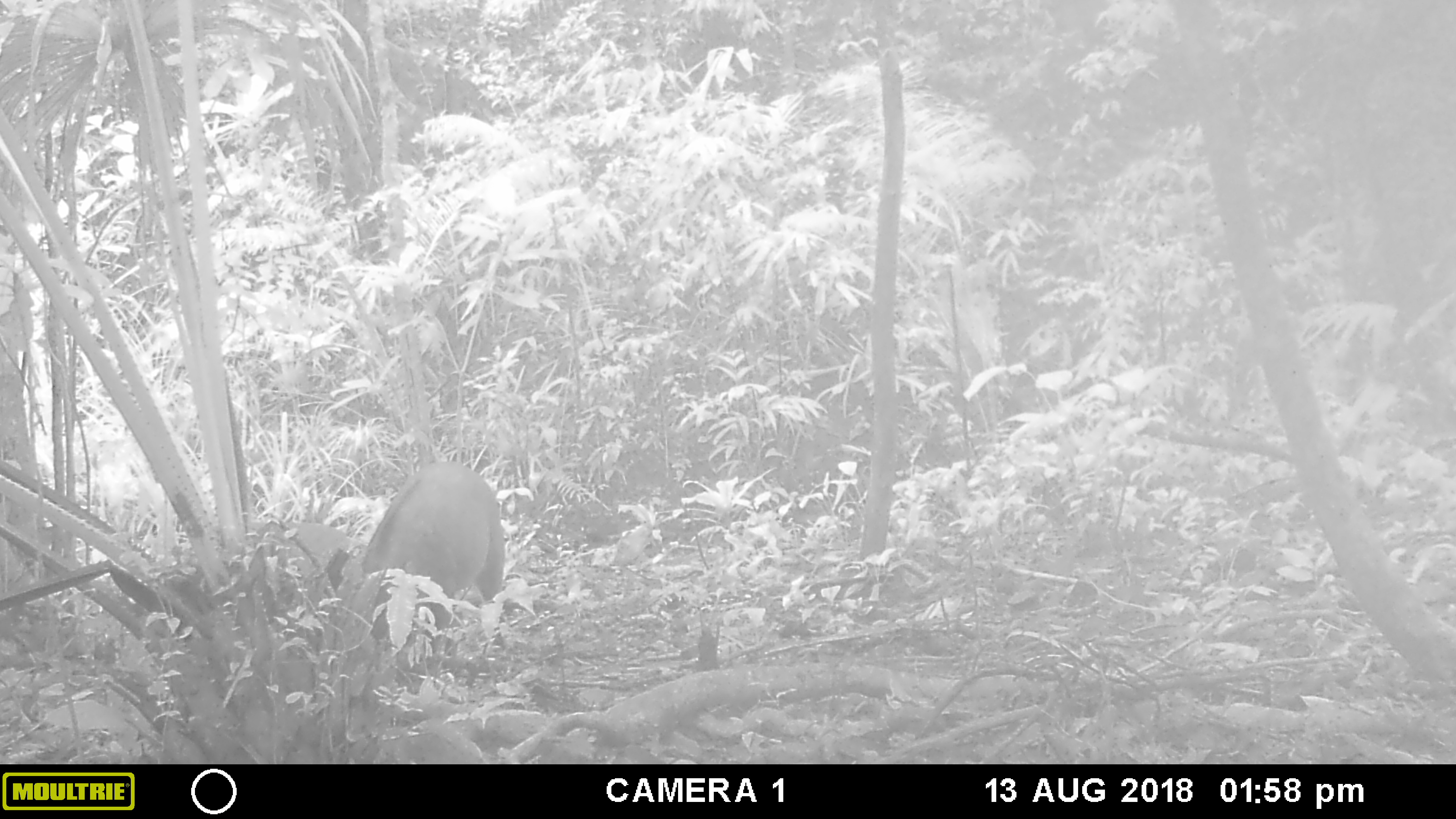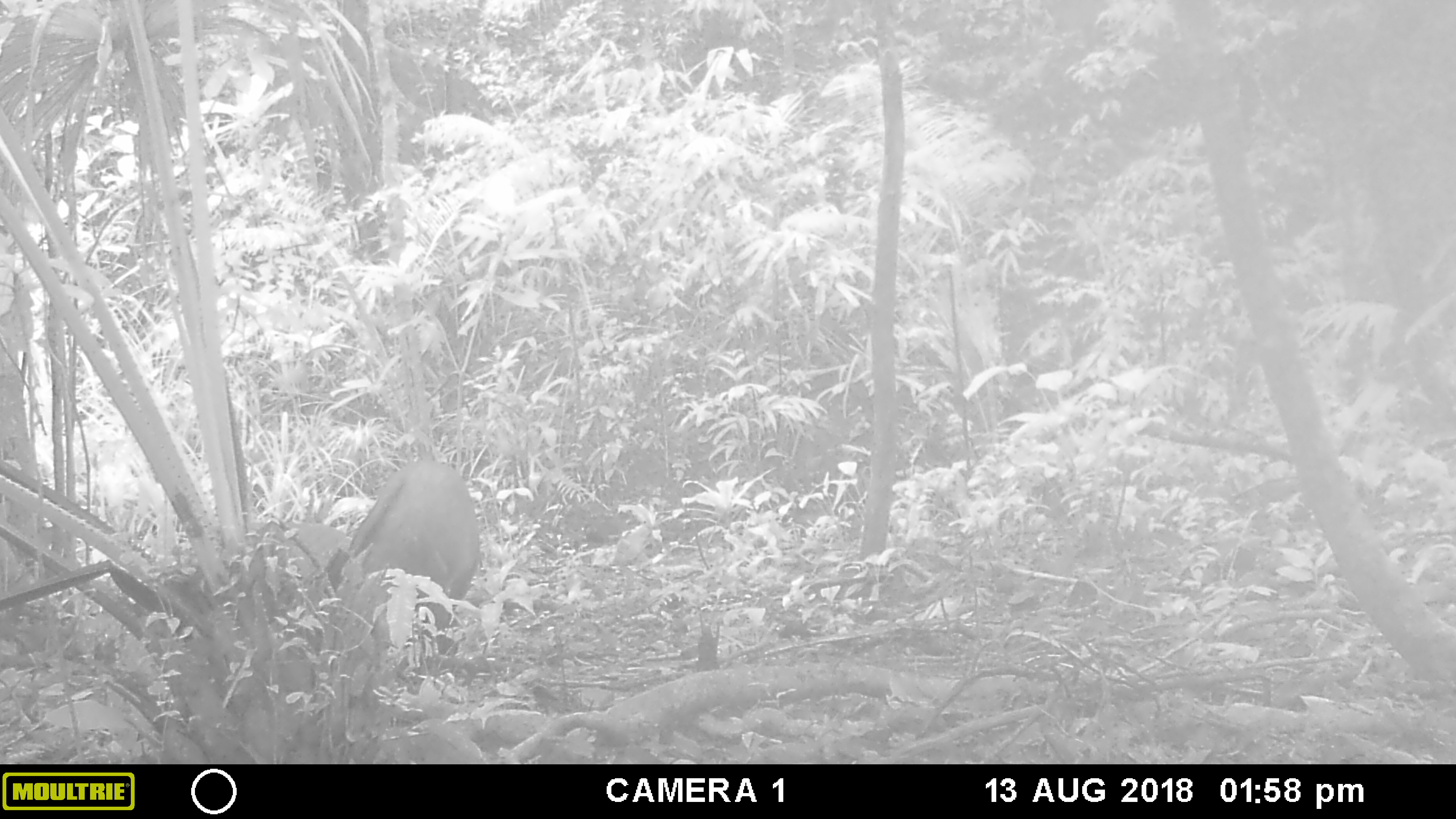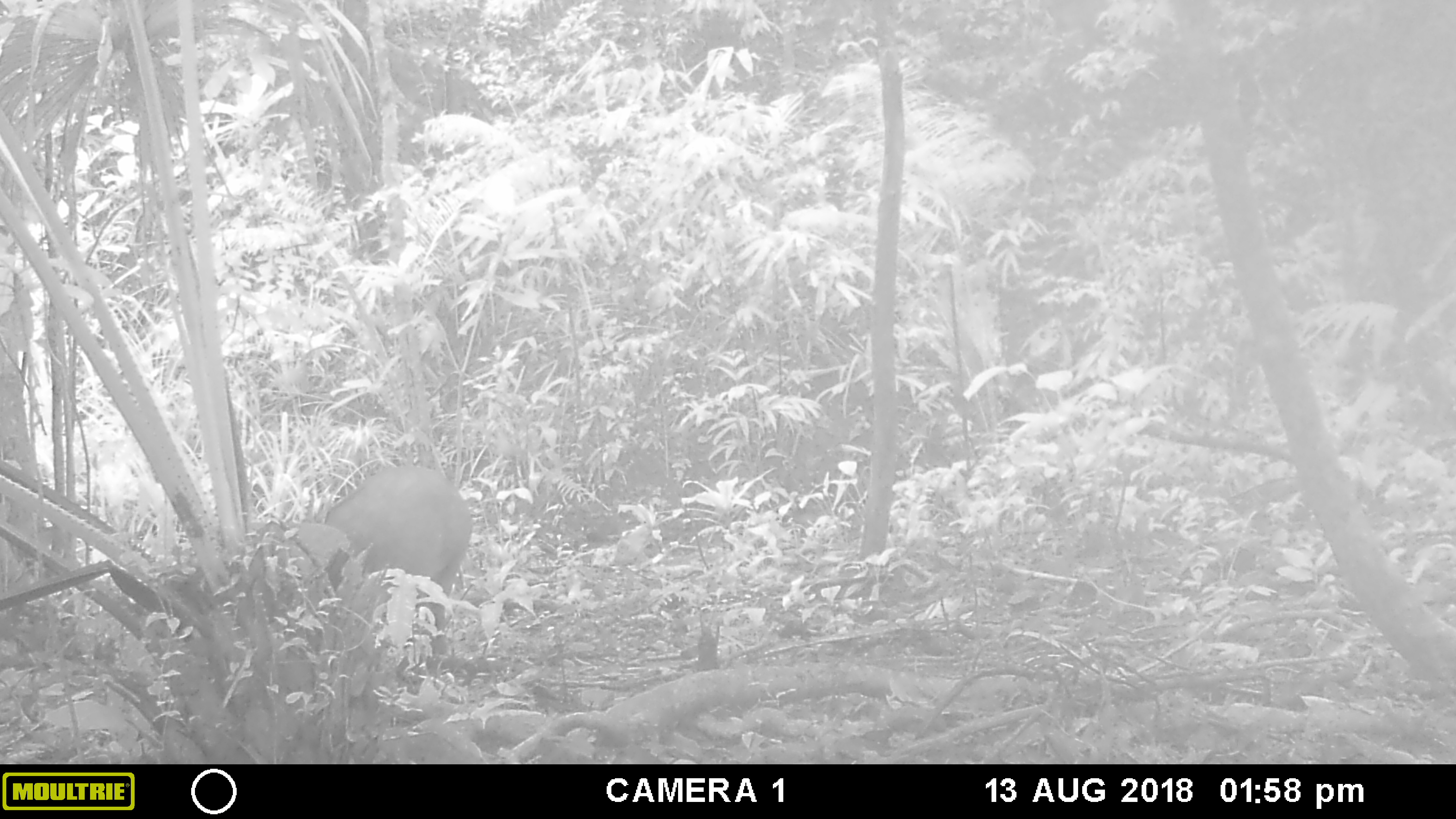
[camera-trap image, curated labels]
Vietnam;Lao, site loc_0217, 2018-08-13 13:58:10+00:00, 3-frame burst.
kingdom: Animalia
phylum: Chordata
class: Mammalia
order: Artiodactyla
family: Suidae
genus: Sus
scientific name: Sus scrofa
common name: eurasian wild pig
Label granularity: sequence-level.